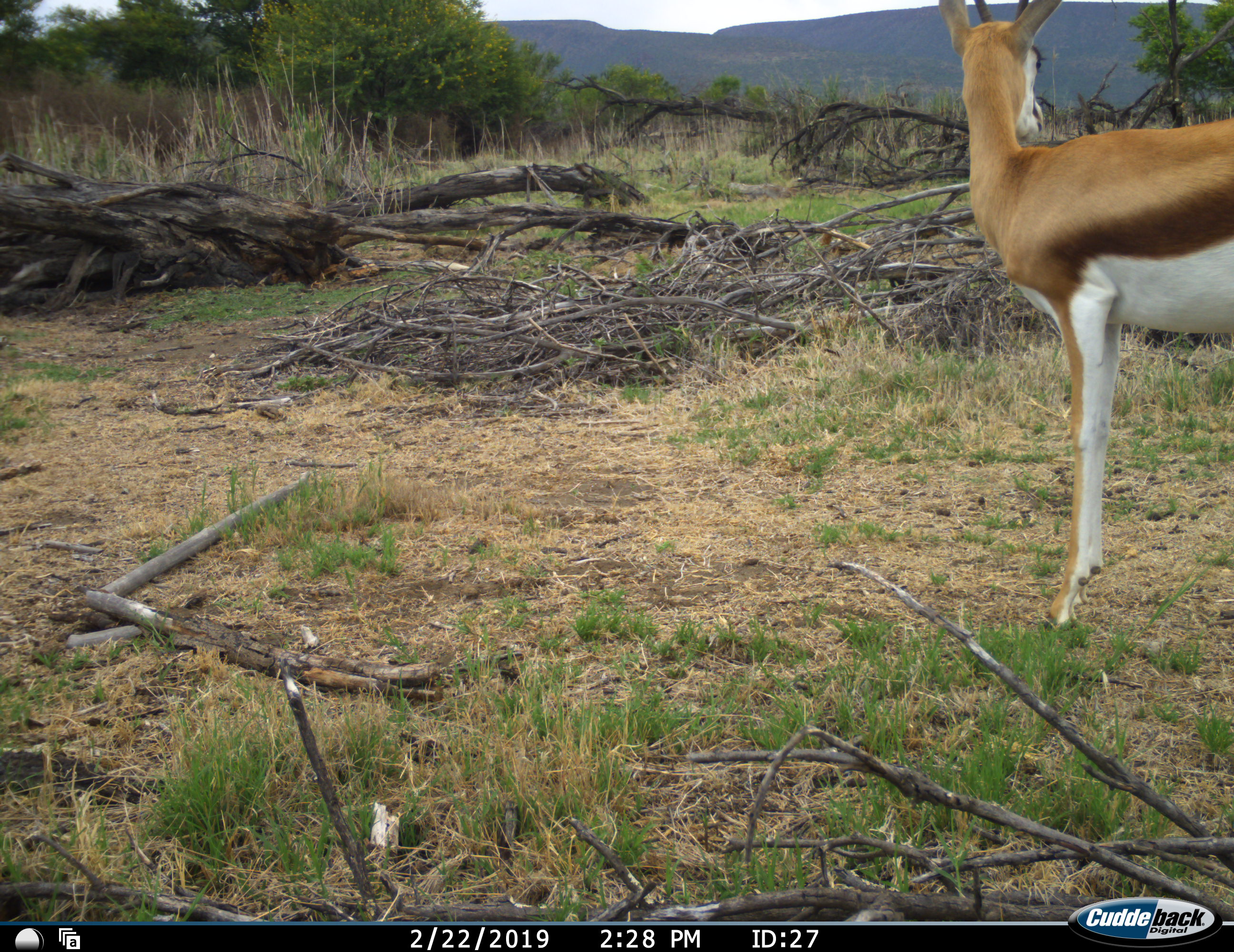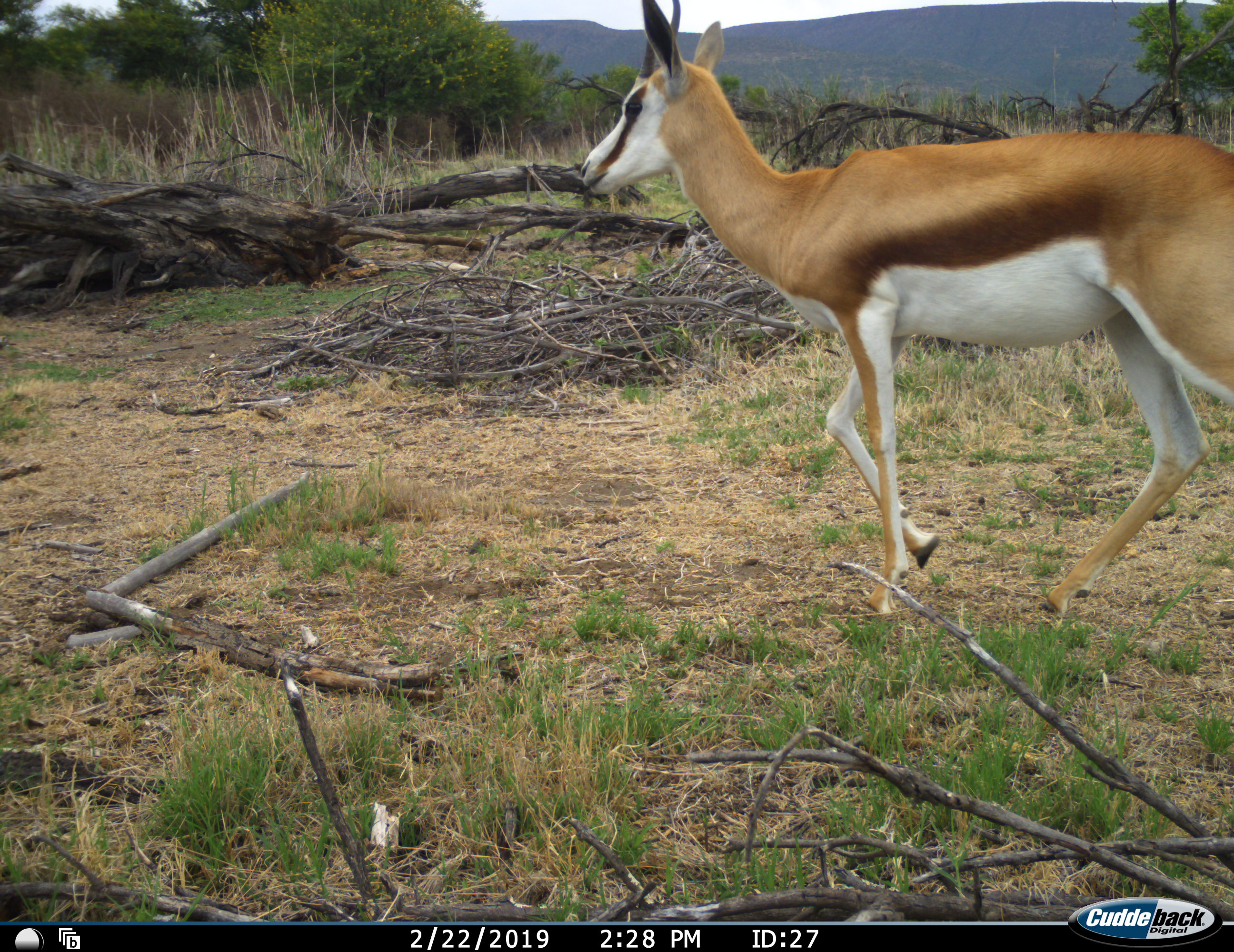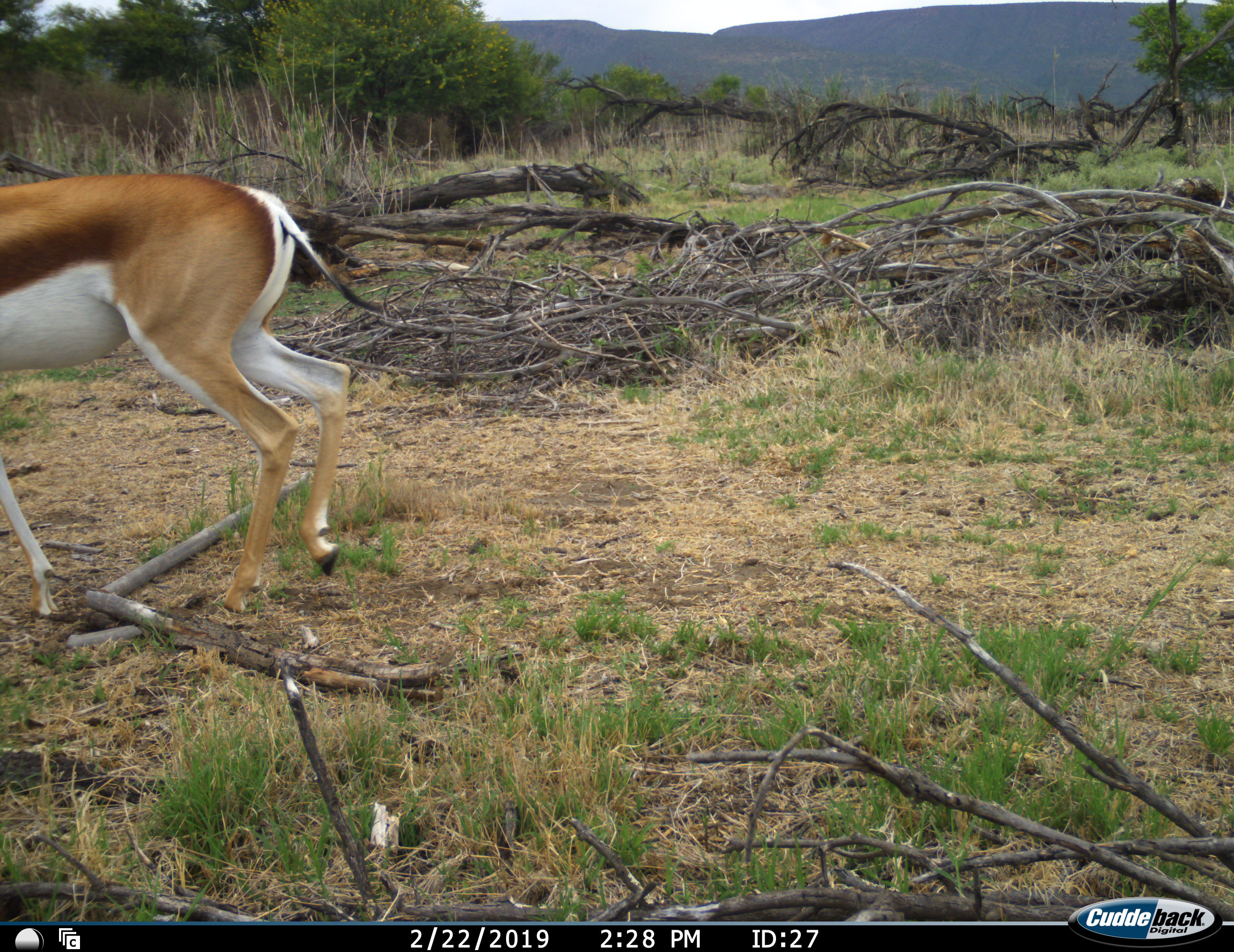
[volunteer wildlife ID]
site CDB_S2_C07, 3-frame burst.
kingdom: Animalia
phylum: Chordata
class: Mammalia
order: Artiodactyla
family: Bovidae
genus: Antidorcas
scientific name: Antidorcas marsupialis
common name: springbok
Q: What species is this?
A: Springbok (Antidorcas marsupialis).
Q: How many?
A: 1.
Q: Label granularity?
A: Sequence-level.